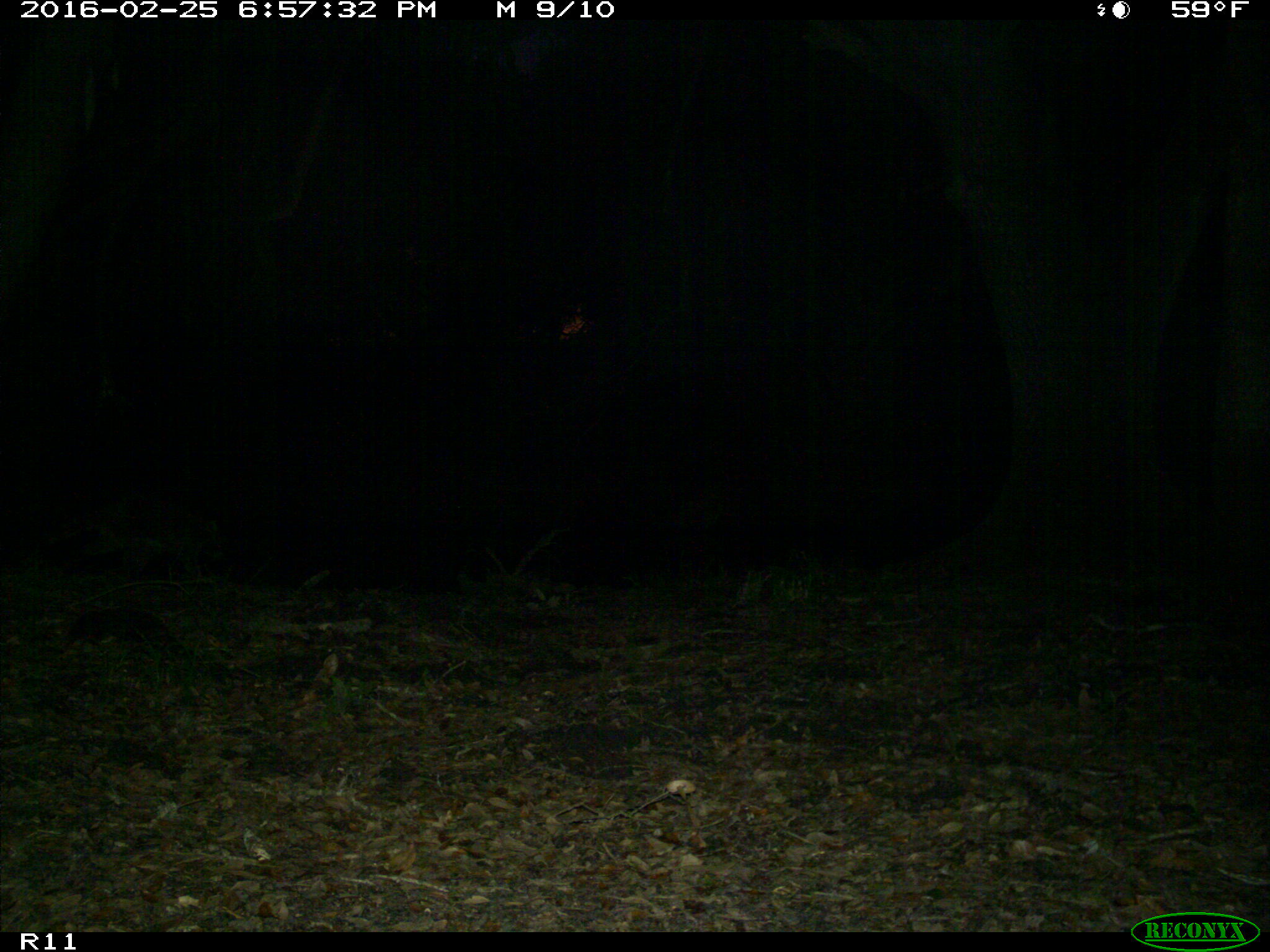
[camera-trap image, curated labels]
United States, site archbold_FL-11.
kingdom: Animalia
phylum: Chordata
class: Mammalia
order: Carnivora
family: Procyonidae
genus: Procyon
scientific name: Procyon lotor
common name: common raccoon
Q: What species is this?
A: Procyon lotor (common raccoon).